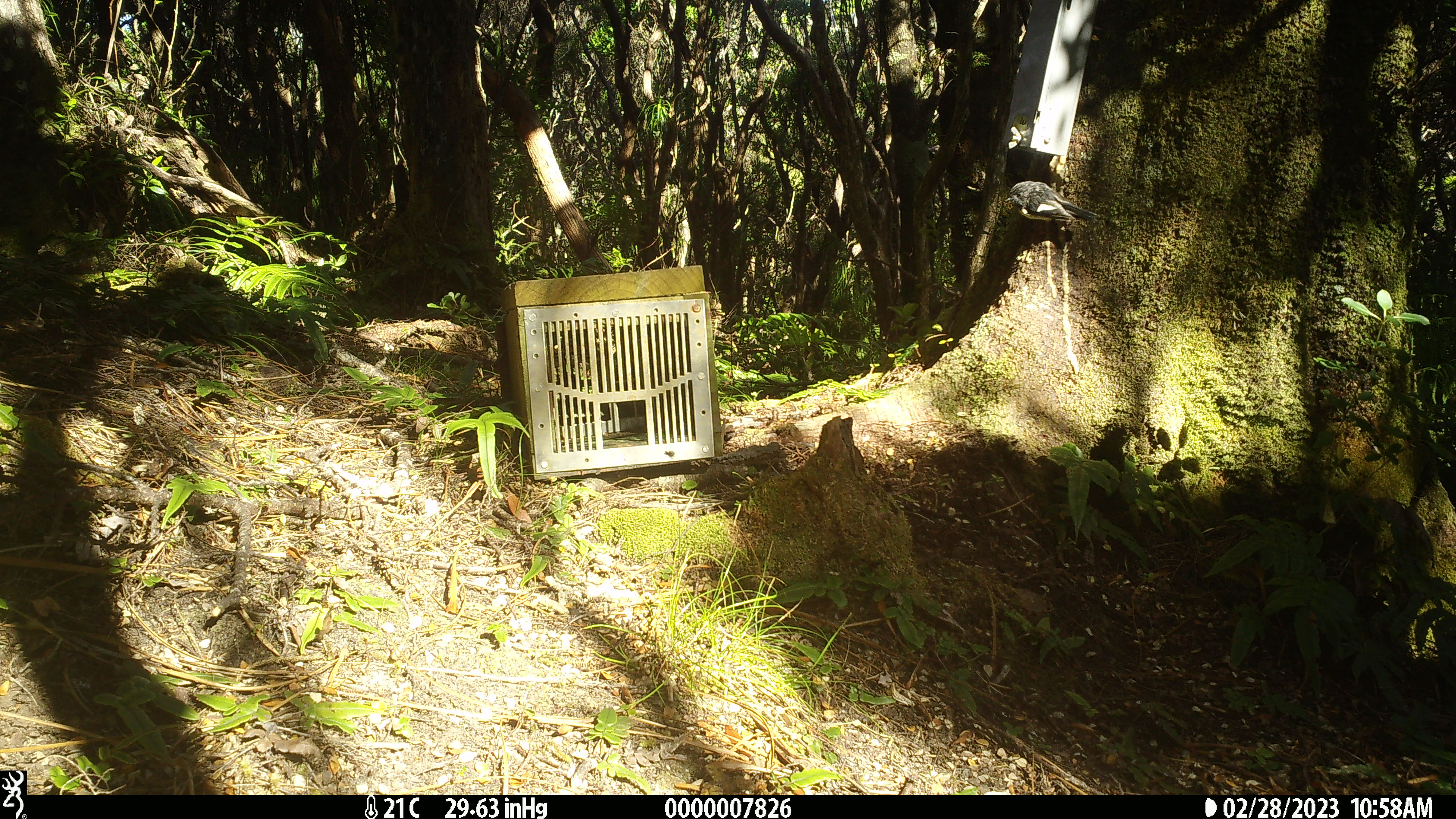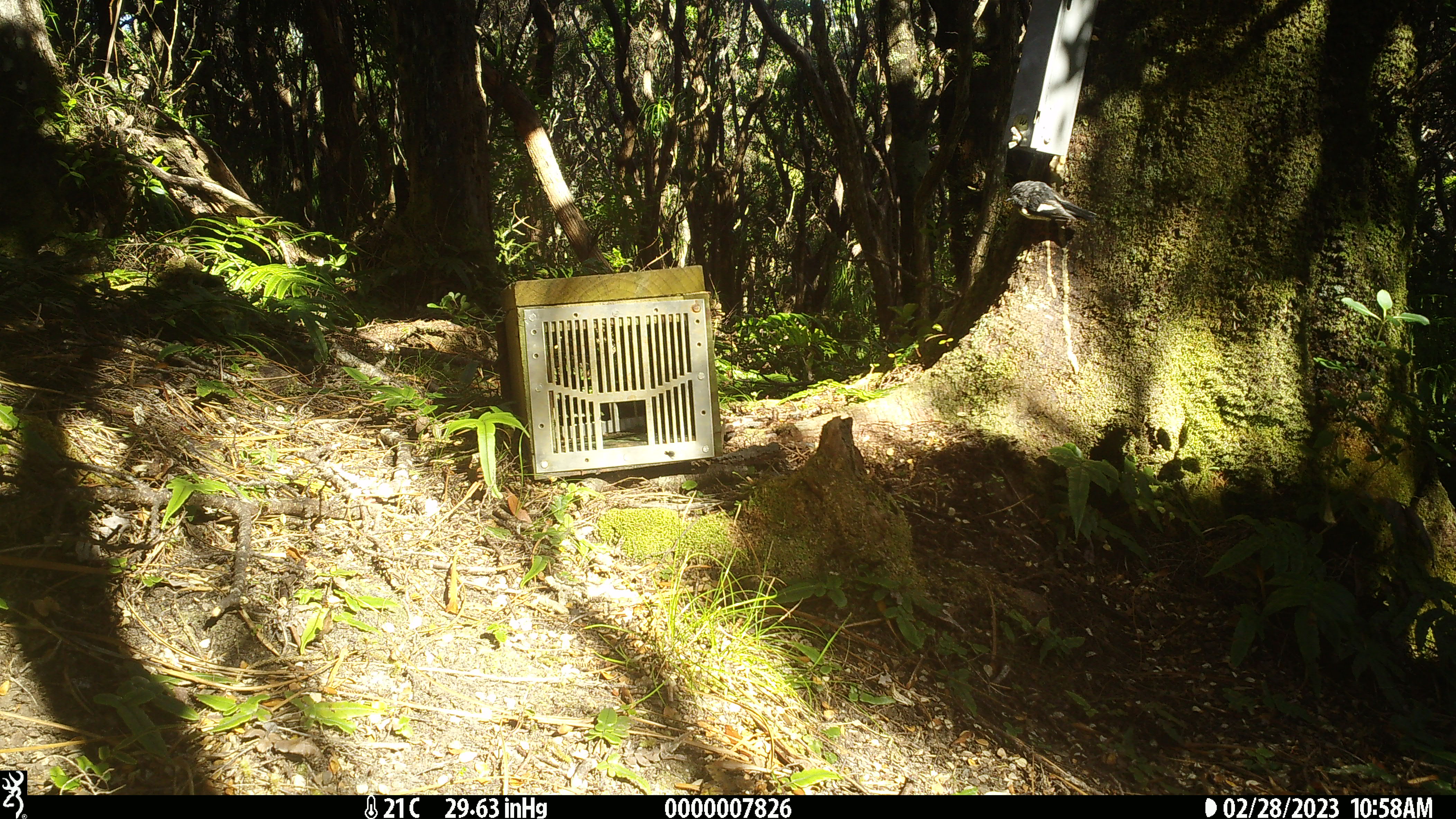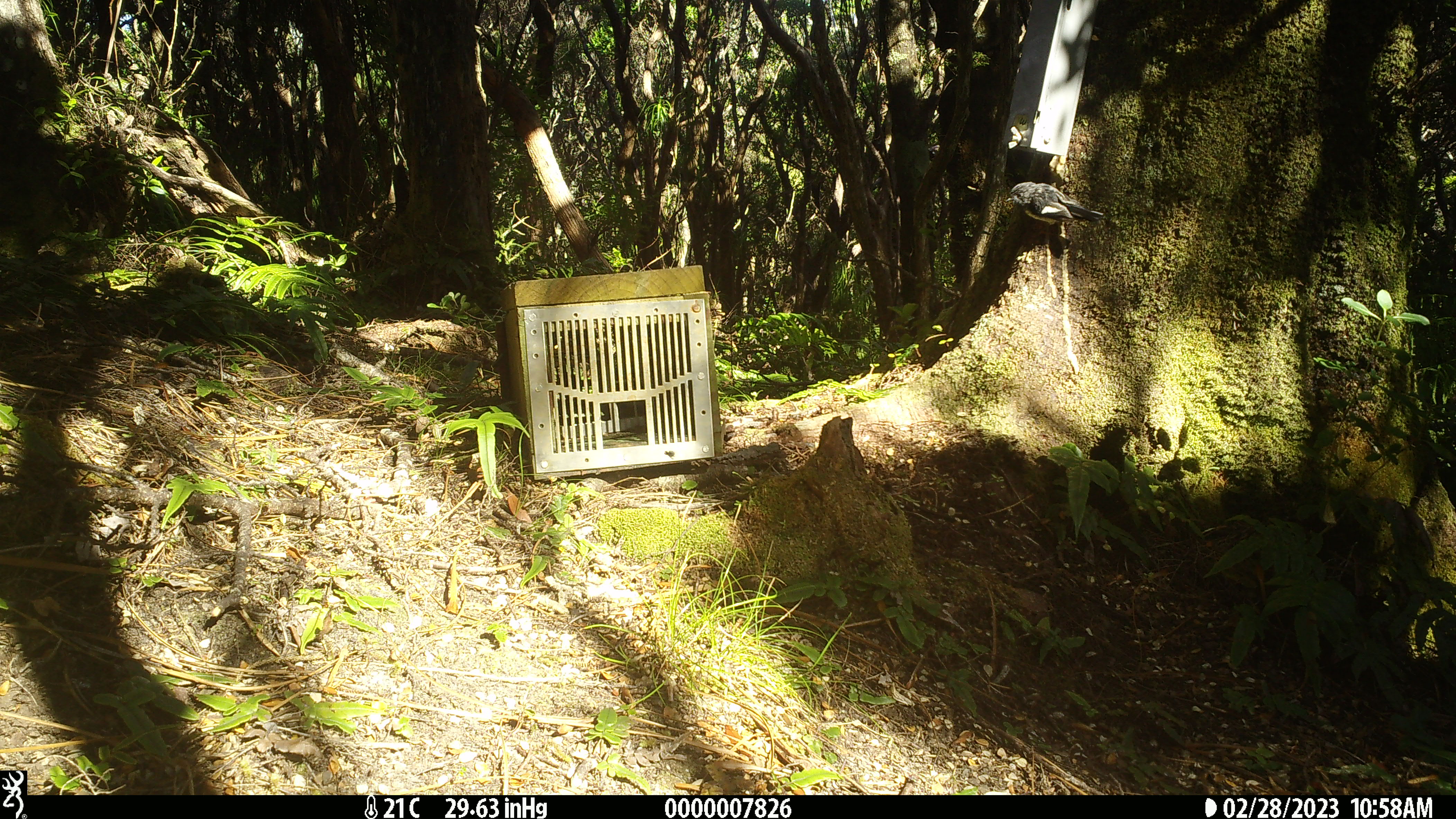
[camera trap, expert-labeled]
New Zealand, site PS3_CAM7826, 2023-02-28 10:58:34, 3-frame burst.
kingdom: Animalia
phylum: Chordata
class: Aves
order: Passeriformes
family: Petroicidae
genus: Petroica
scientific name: Petroica macrocephala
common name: tomtit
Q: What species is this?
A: Tomtit (Petroica macrocephala).